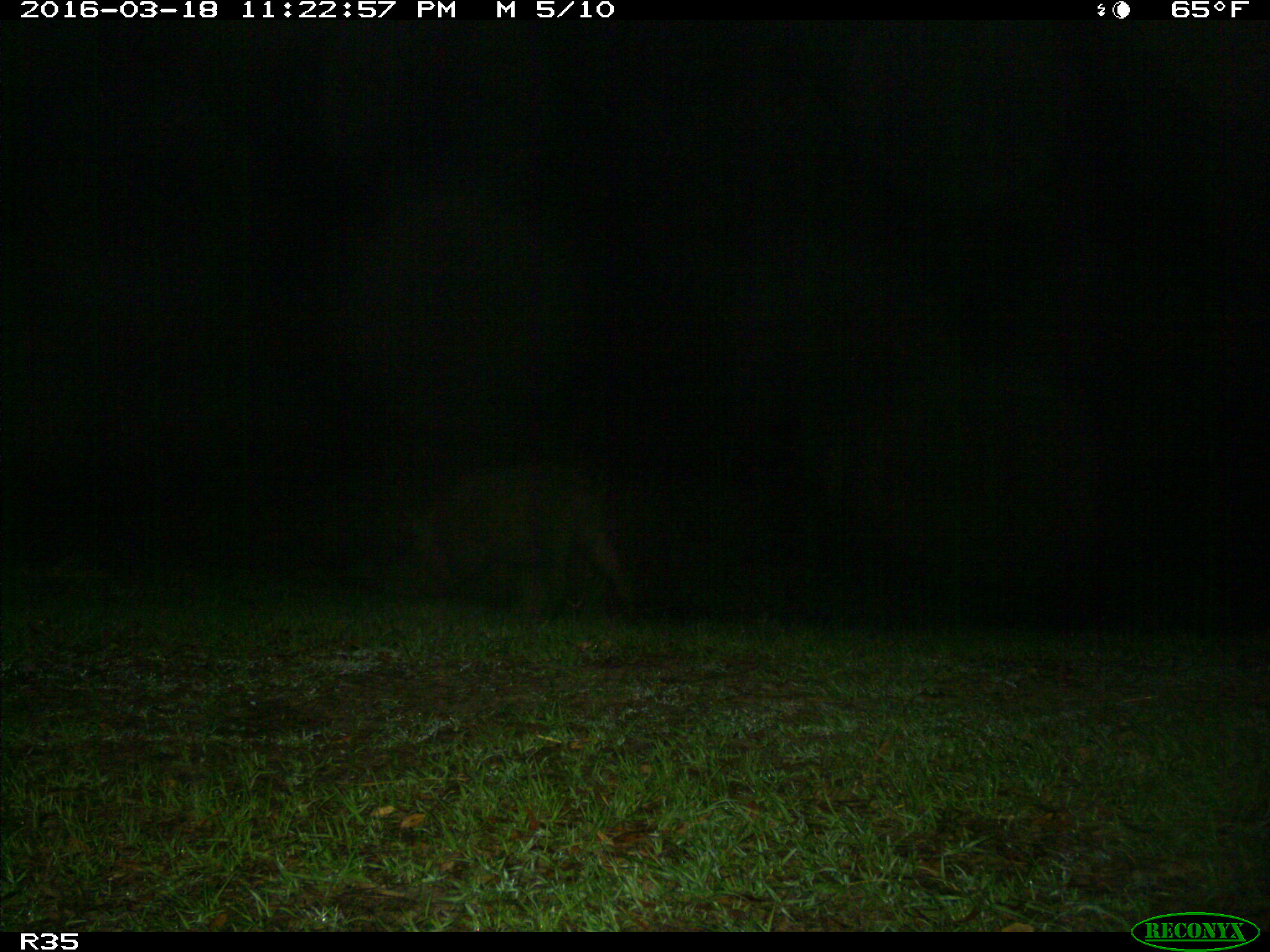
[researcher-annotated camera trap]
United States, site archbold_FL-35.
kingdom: Animalia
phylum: Chordata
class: Mammalia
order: Artiodactyla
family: Suidae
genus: Sus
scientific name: Sus scrofa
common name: wild boar